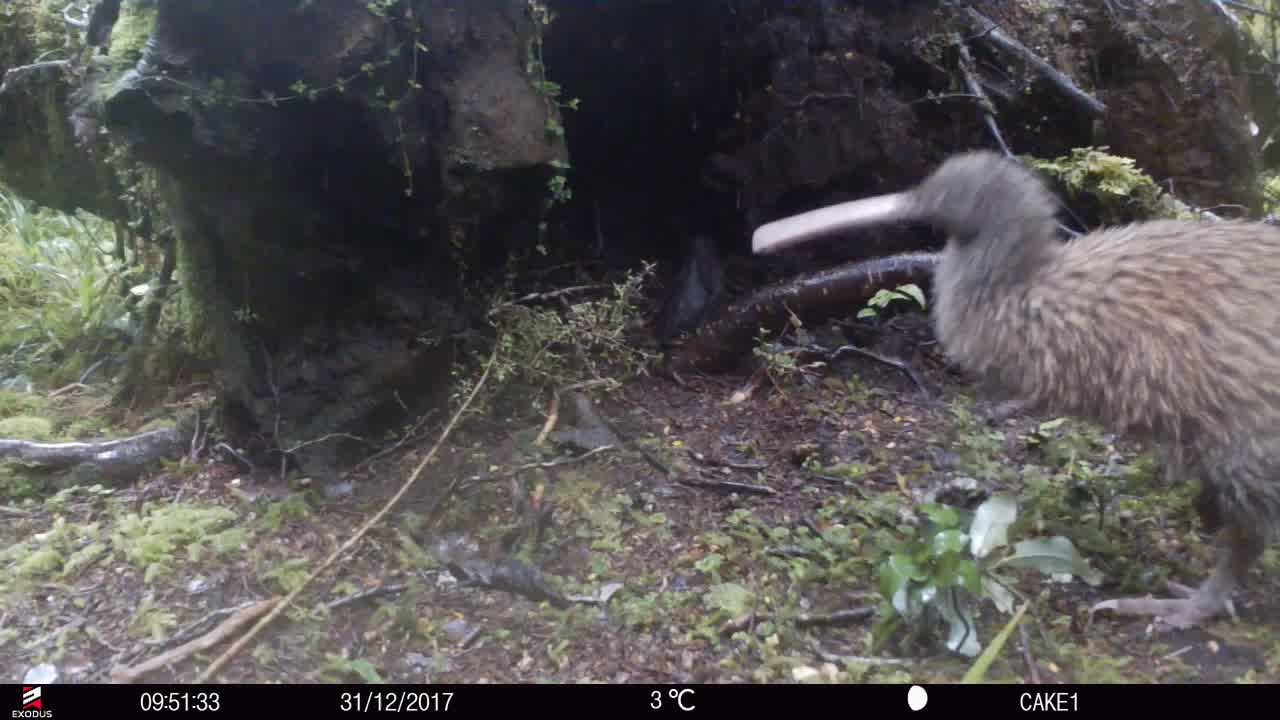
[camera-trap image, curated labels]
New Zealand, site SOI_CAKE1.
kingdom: Animalia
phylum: Chordata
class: Aves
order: Apterygiformes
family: Apterygidae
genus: Apteryx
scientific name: Apteryx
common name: kiwi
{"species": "kiwi (Apteryx)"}